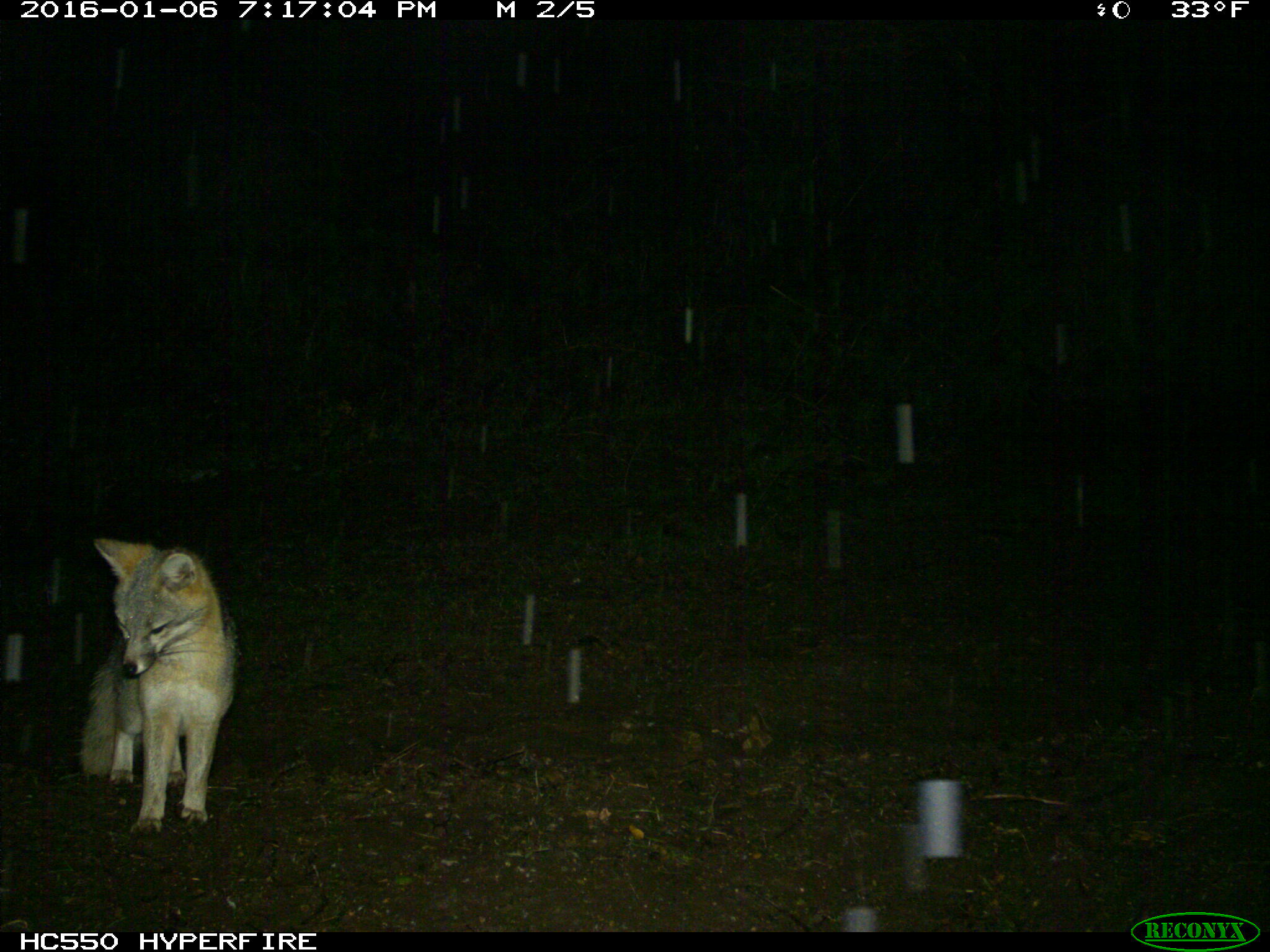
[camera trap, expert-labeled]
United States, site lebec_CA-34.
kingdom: Animalia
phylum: Chordata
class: Mammalia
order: Carnivora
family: Canidae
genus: Urocyon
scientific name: Urocyon cinereoargenteus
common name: gray fox